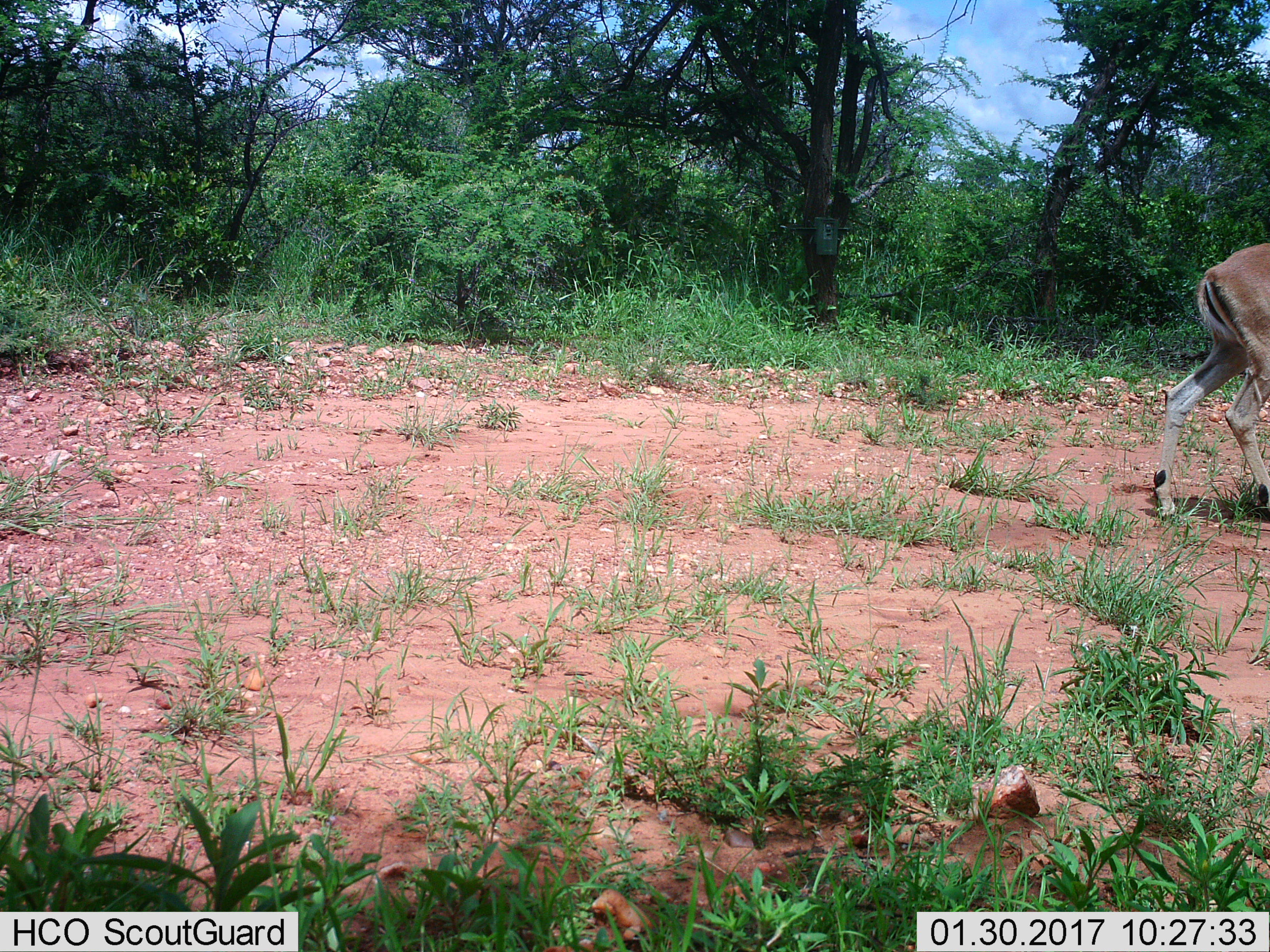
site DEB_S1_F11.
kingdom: Animalia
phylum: Chordata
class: Mammalia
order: Artiodactyla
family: Bovidae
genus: Aepyceros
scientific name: Aepyceros melampus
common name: impala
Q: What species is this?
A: Impala (Aepyceros melampus).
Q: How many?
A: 1.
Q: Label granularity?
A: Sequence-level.